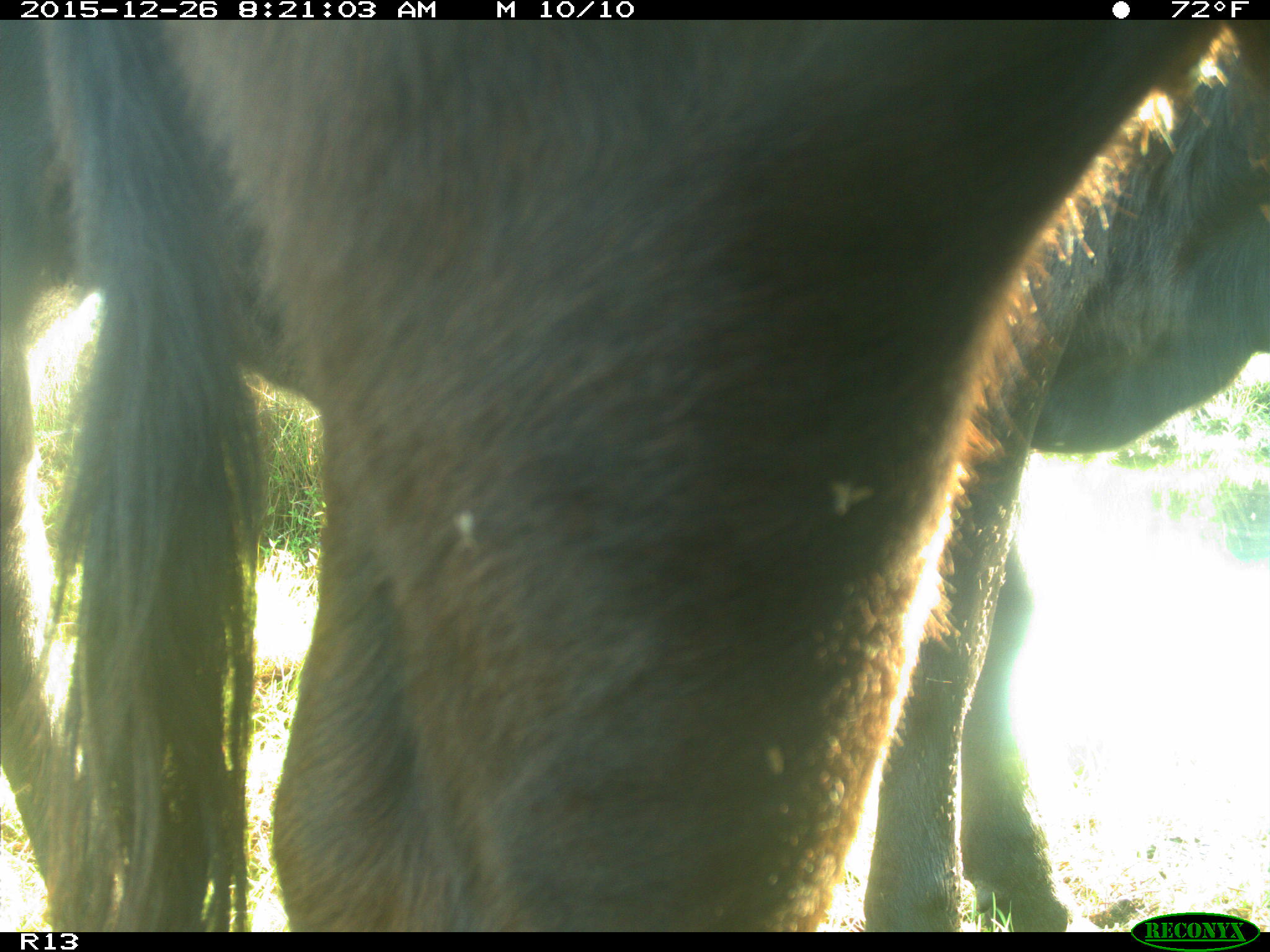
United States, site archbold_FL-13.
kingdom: Animalia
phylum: Chordata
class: Mammalia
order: Artiodactyla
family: Bovidae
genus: Bos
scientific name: Bos taurus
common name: domestic cow